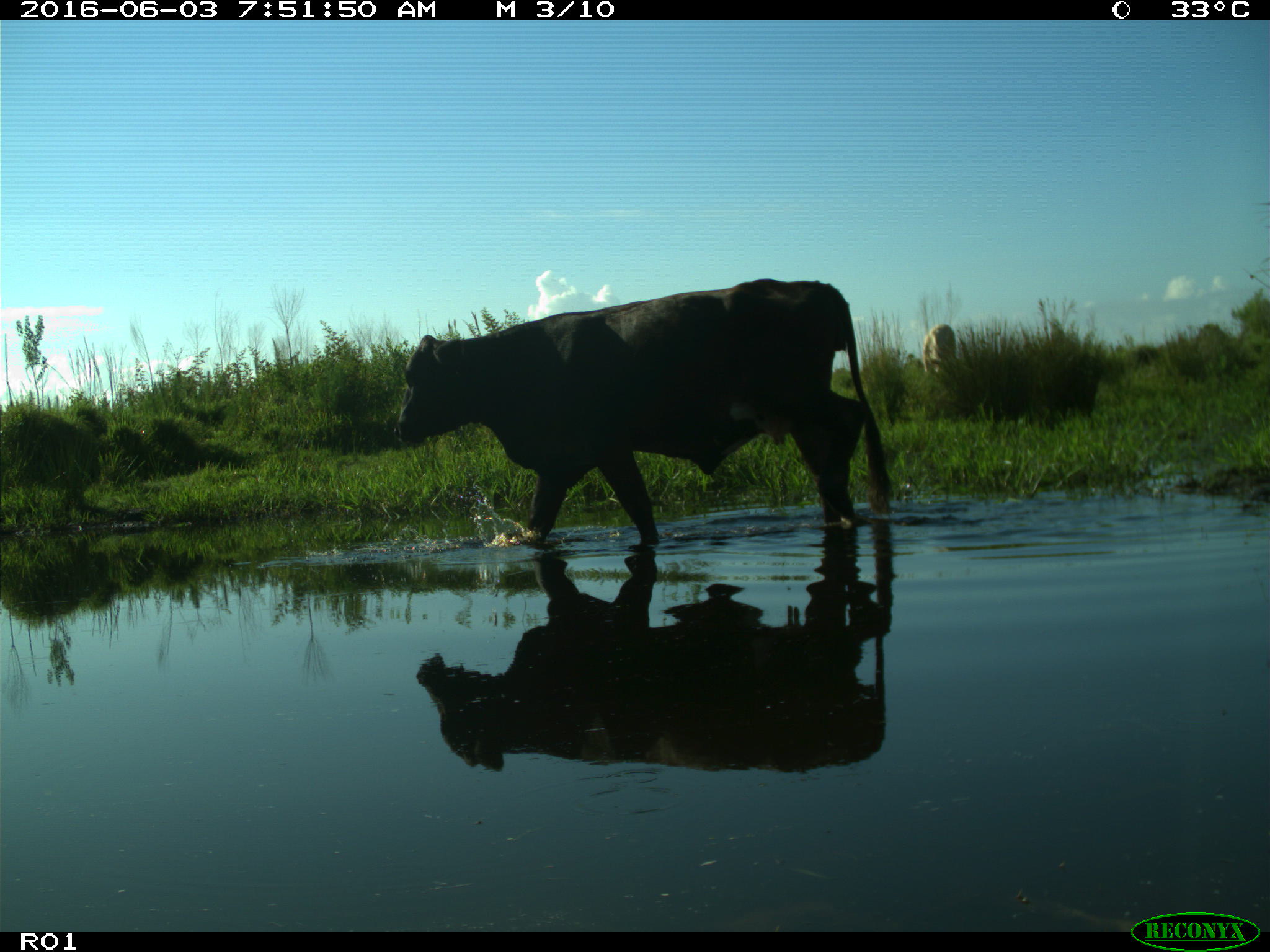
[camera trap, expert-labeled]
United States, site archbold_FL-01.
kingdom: Animalia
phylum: Chordata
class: Mammalia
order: Artiodactyla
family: Bovidae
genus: Bos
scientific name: Bos taurus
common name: domestic cow